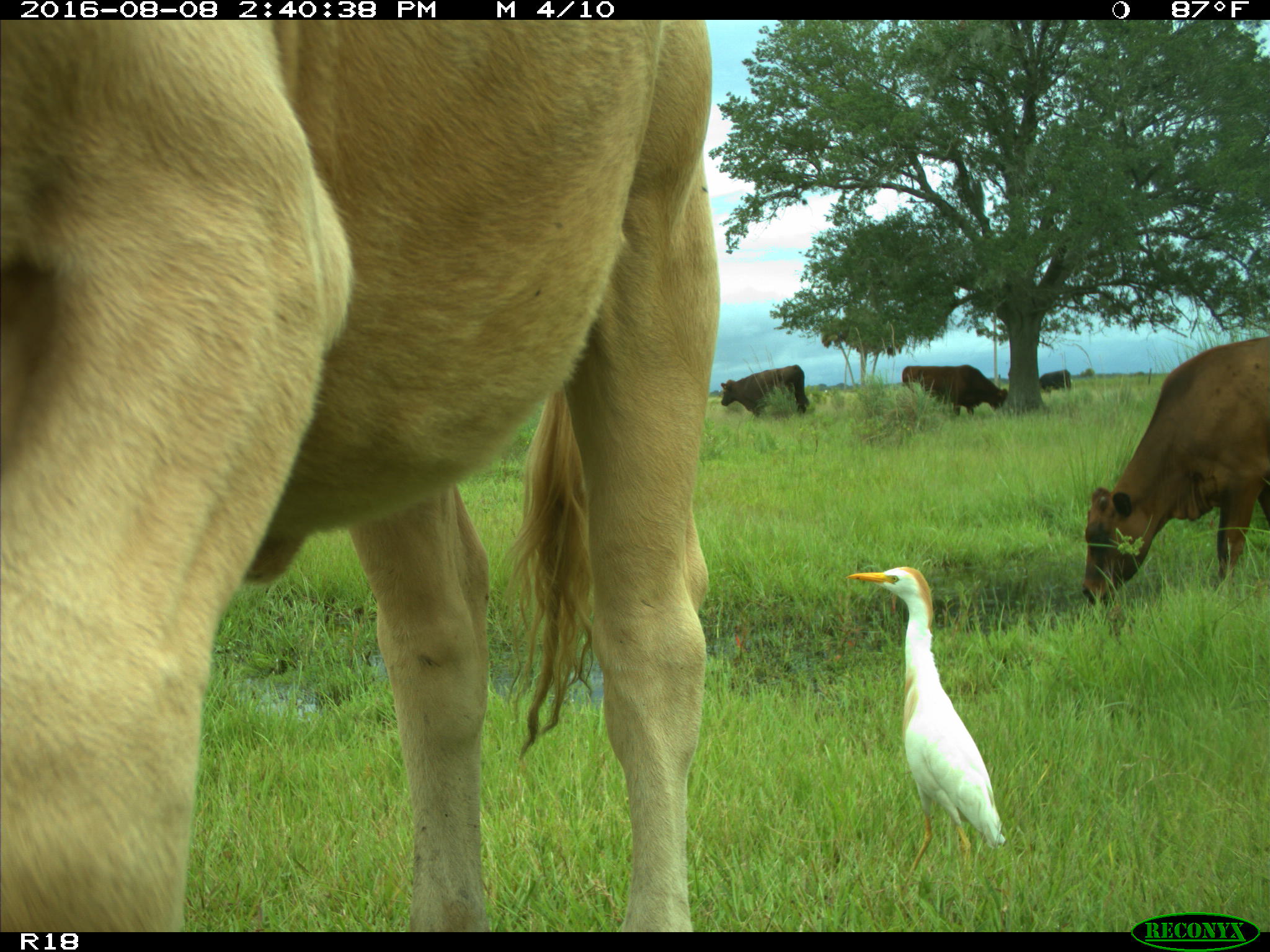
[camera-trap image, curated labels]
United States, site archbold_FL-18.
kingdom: Animalia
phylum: Chordata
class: Mammalia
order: Artiodactyla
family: Bovidae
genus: Bos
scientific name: Bos taurus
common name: domestic cow